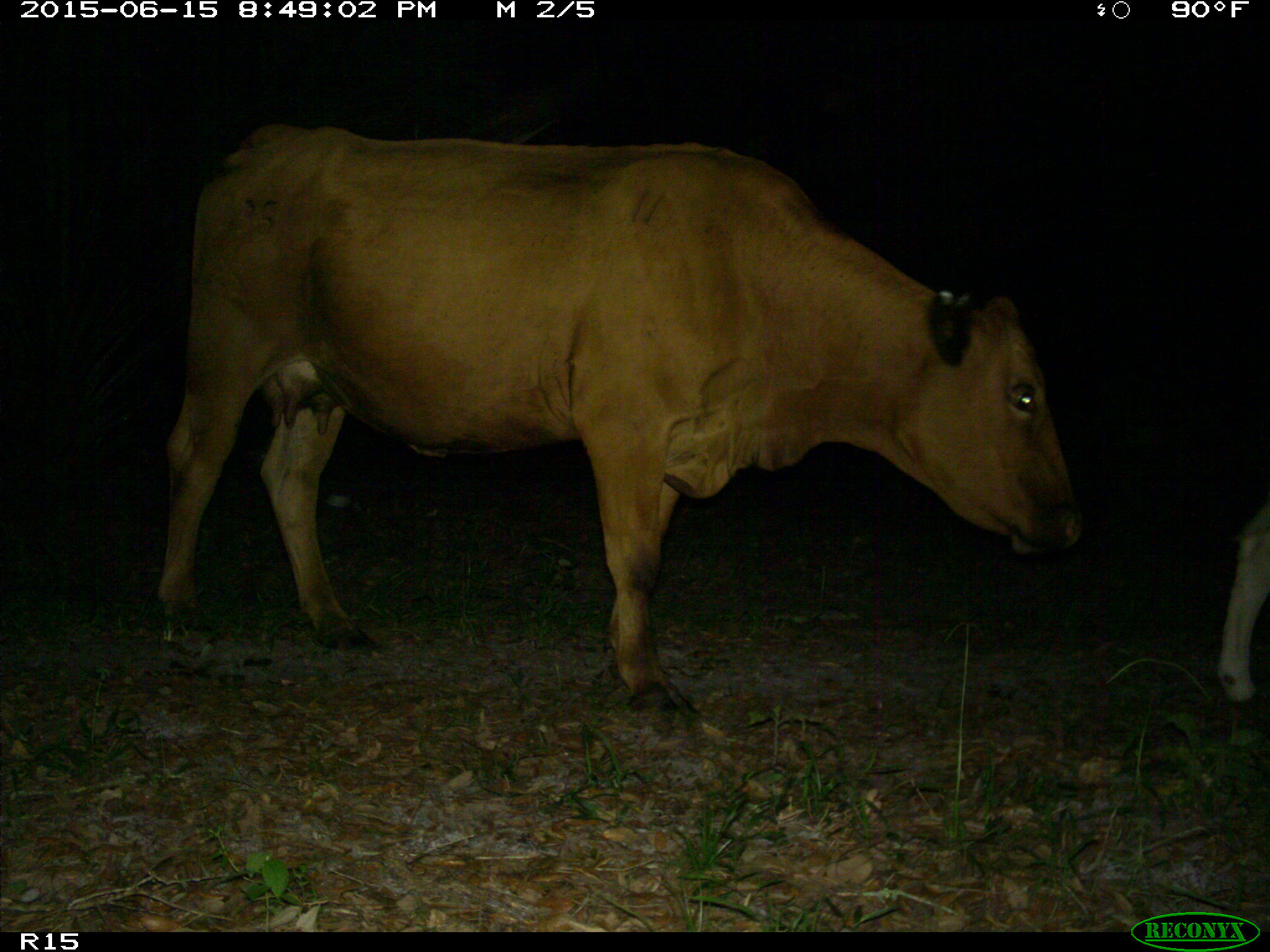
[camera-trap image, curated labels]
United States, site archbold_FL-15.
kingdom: Animalia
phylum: Chordata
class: Mammalia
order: Artiodactyla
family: Bovidae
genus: Bos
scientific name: Bos taurus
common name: domestic cow